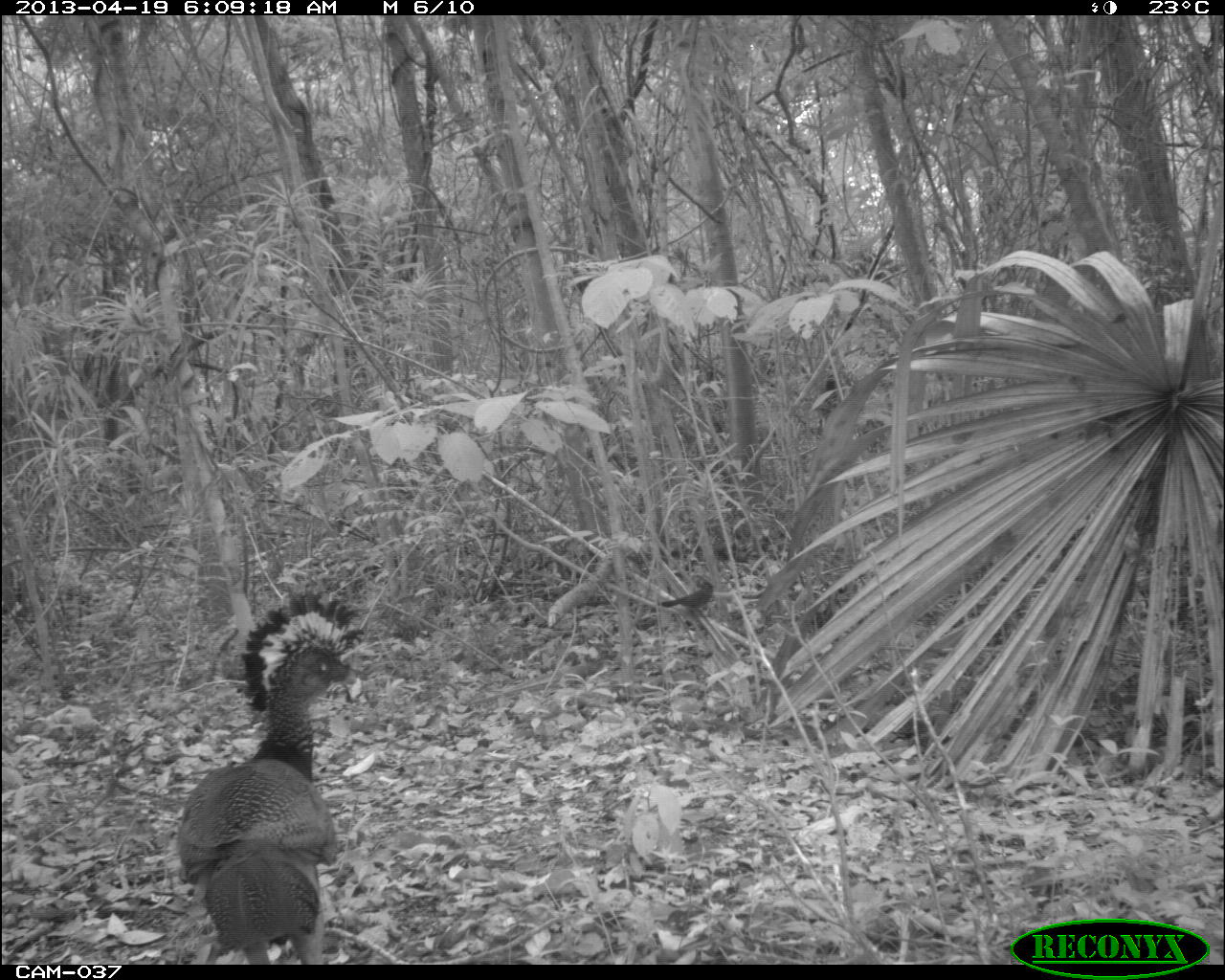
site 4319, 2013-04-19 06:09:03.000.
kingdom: Animalia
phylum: Chordata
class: Aves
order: Galliformes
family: Cracidae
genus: Crax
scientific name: Crax rubra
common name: great curassow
Crax rubra (great curassow), count 1, sex female.